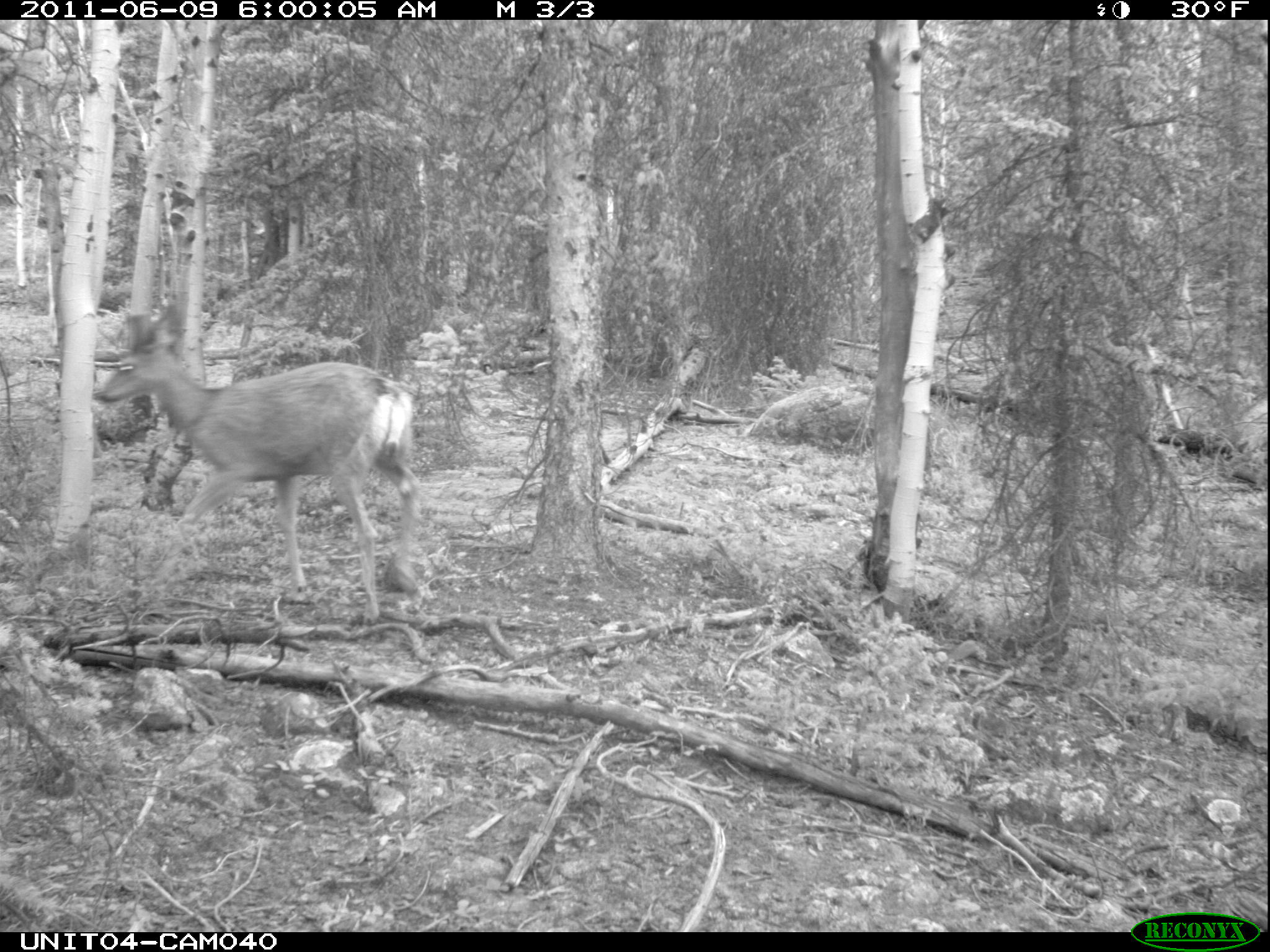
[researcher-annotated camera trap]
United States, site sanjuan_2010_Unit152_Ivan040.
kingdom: Animalia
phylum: Chordata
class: Mammalia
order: Artiodactyla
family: Cervidae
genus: Odocoileus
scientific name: Odocoileus hemionus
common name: mule deer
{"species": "Odocoileus hemionus (mule deer)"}